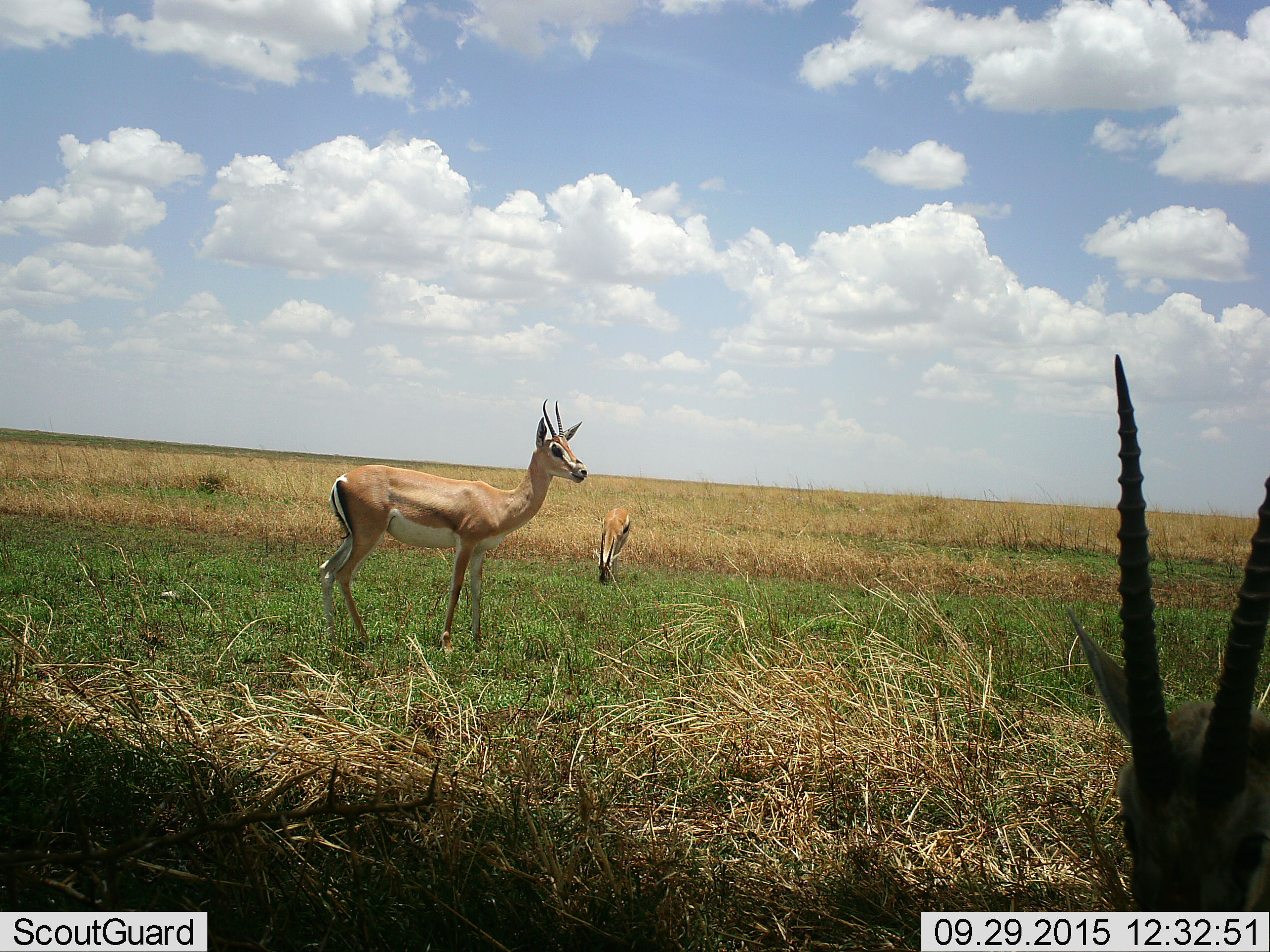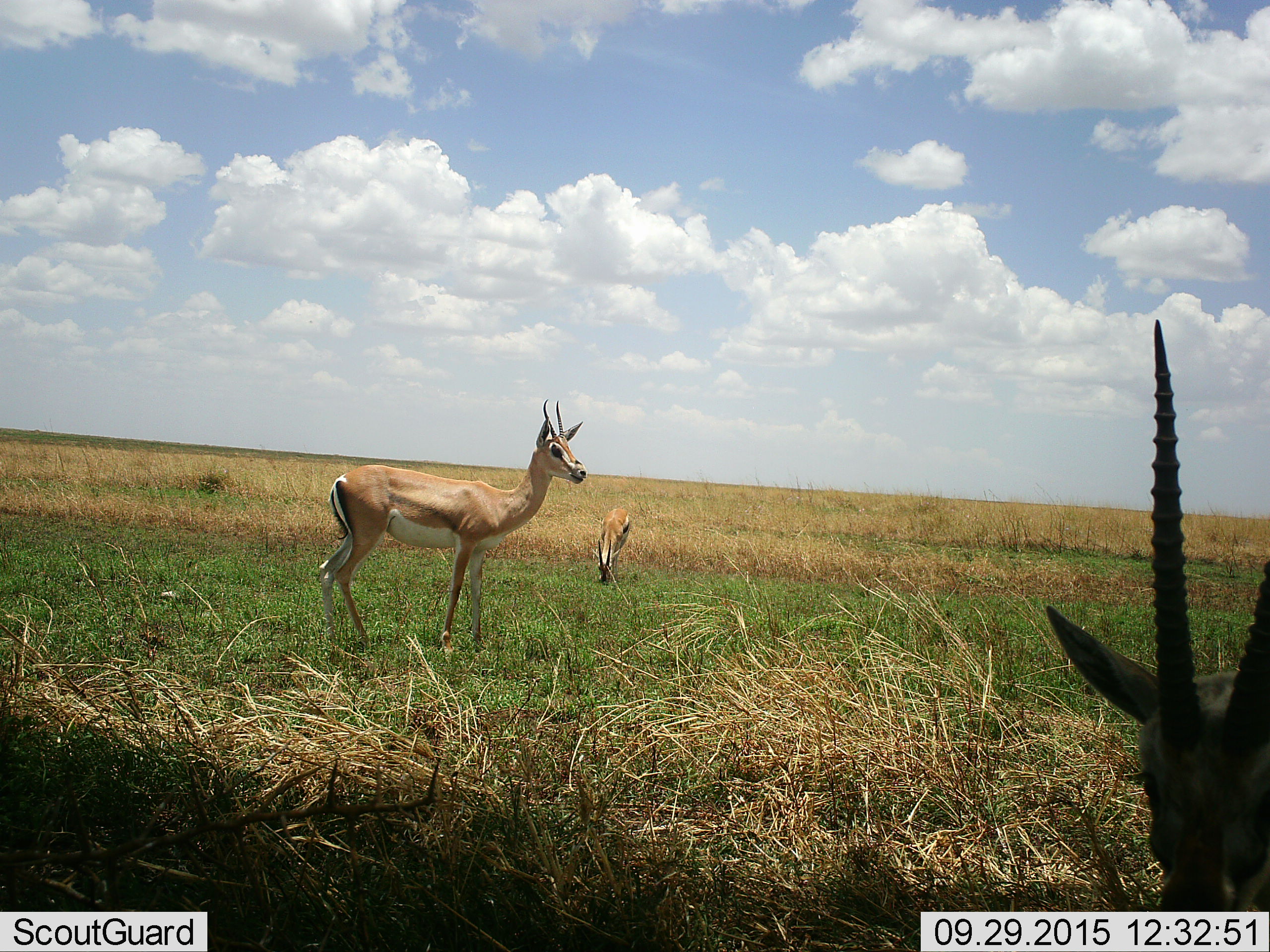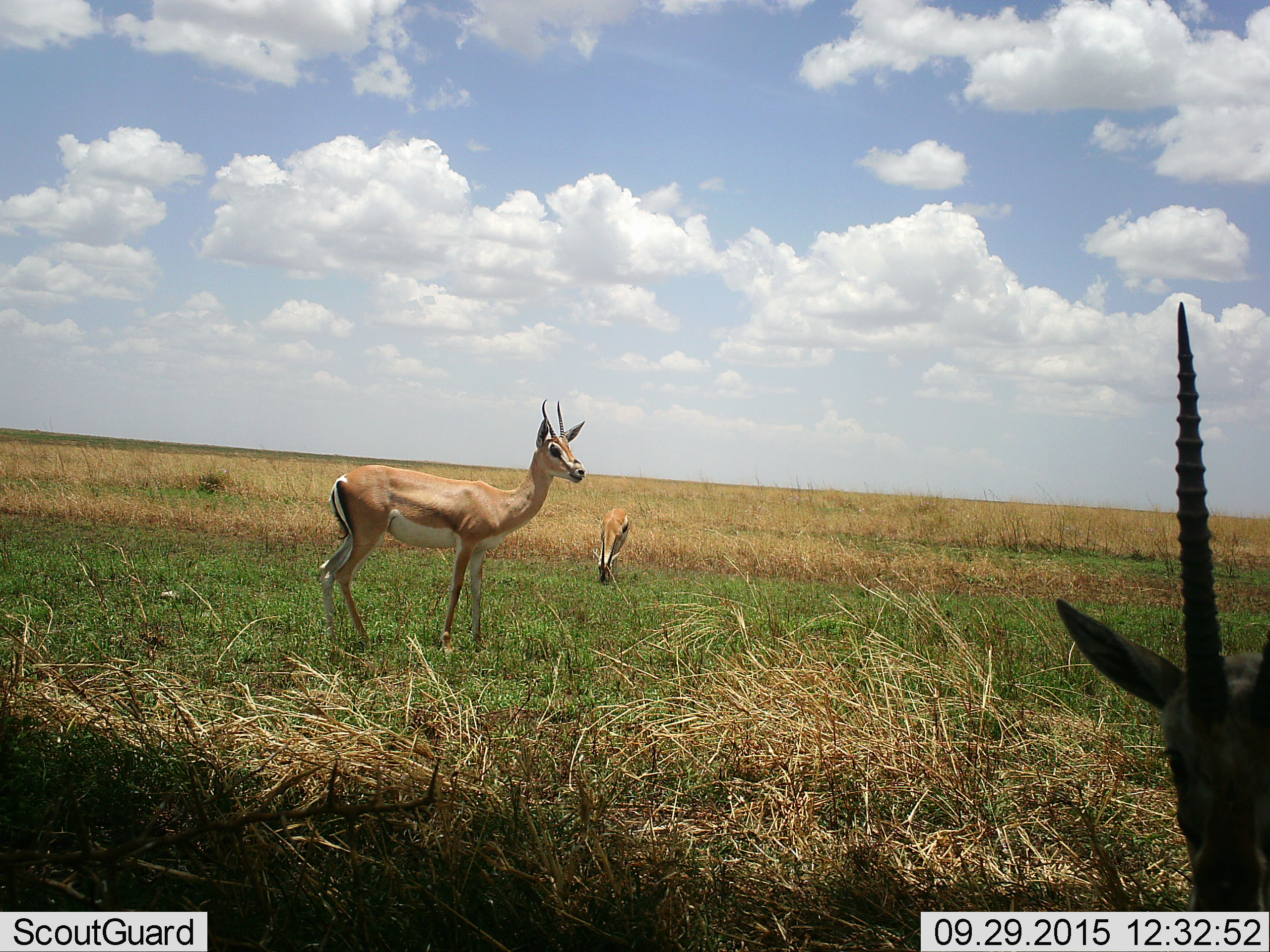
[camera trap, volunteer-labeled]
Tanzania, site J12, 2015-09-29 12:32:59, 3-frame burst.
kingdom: Animalia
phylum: Chordata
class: Mammalia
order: Artiodactyla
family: Bovidae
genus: Eudorcas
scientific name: Eudorcas thomsonii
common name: thomson's gazelle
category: gazellethomsons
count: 3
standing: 88%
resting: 12%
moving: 25%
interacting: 0%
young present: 0%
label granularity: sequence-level